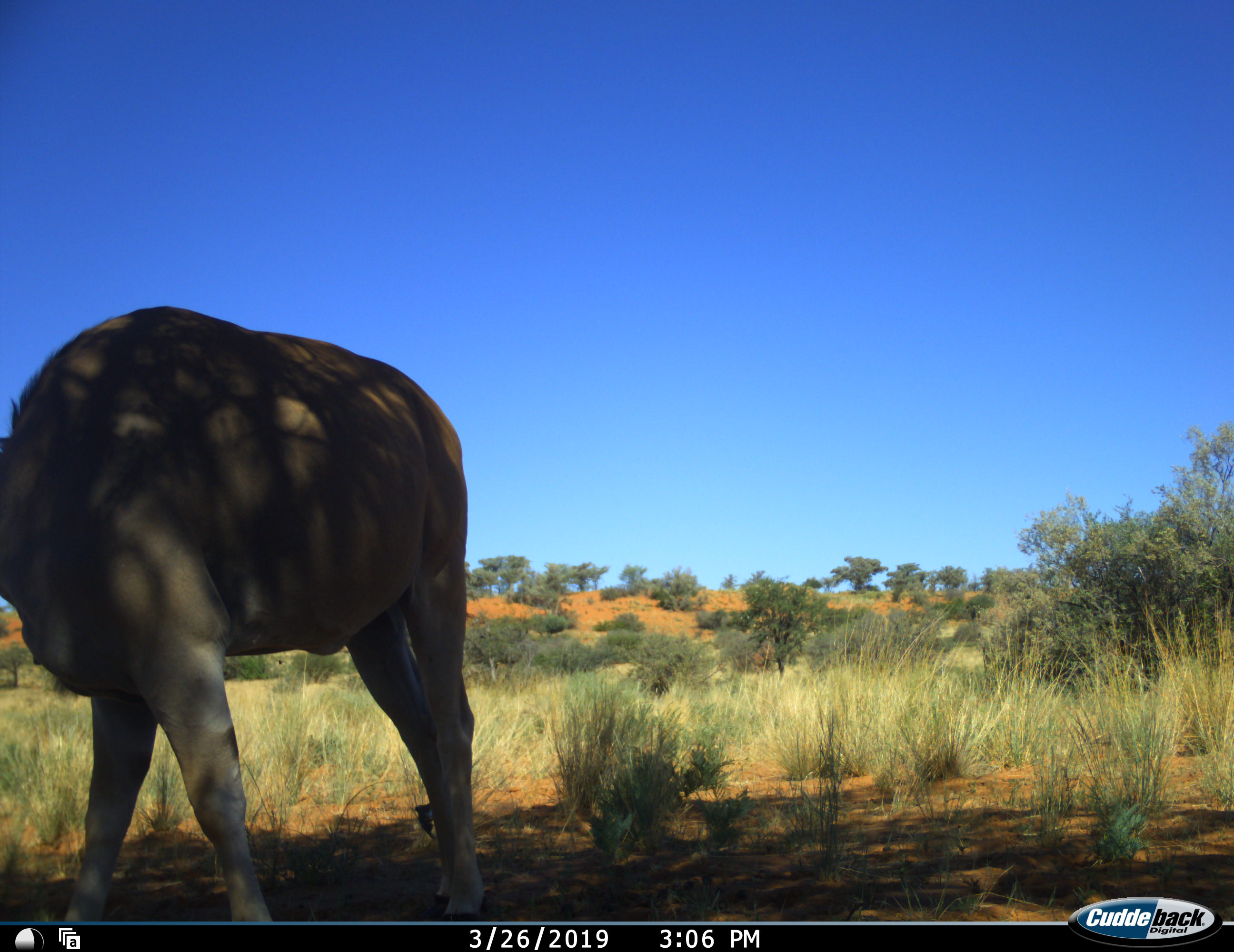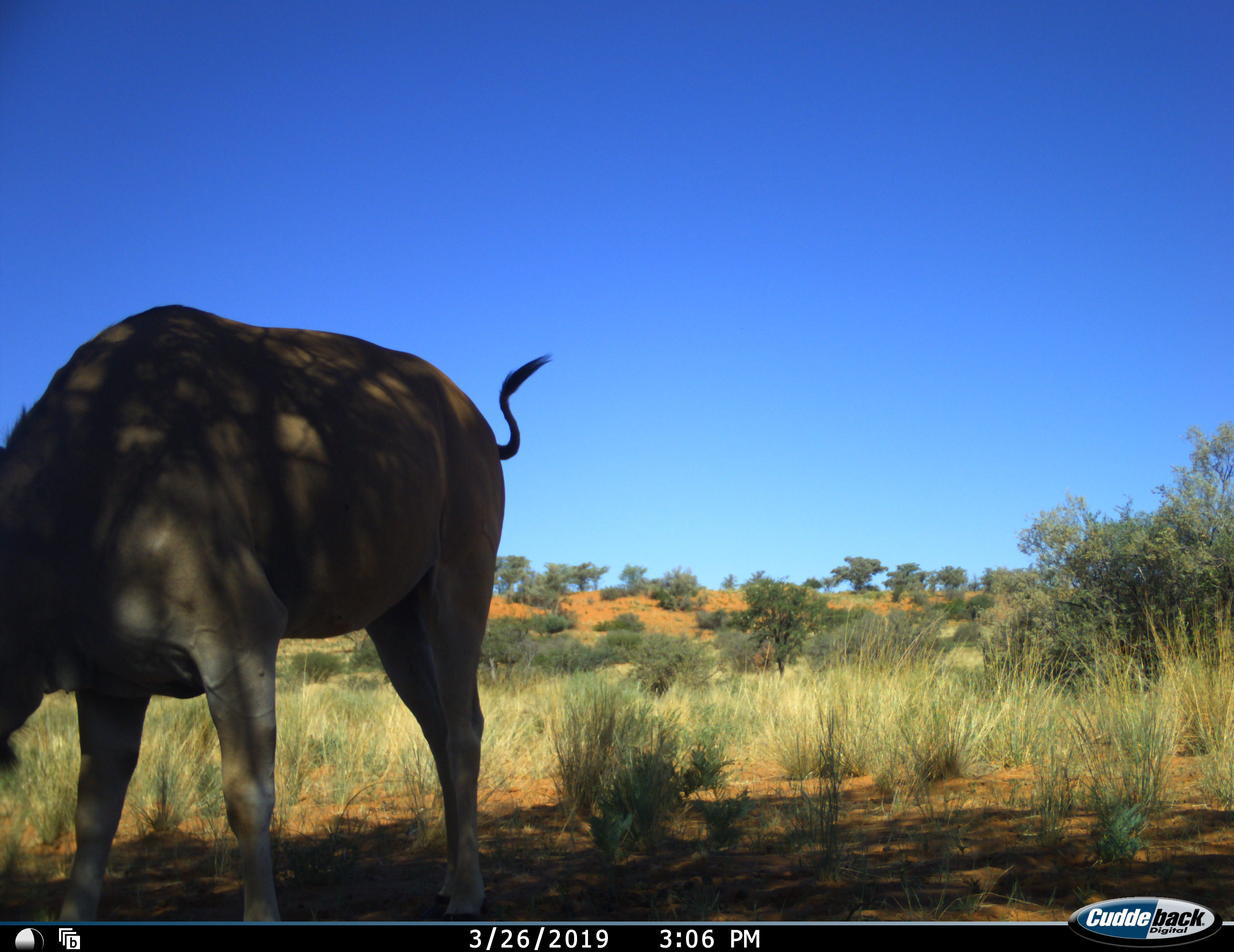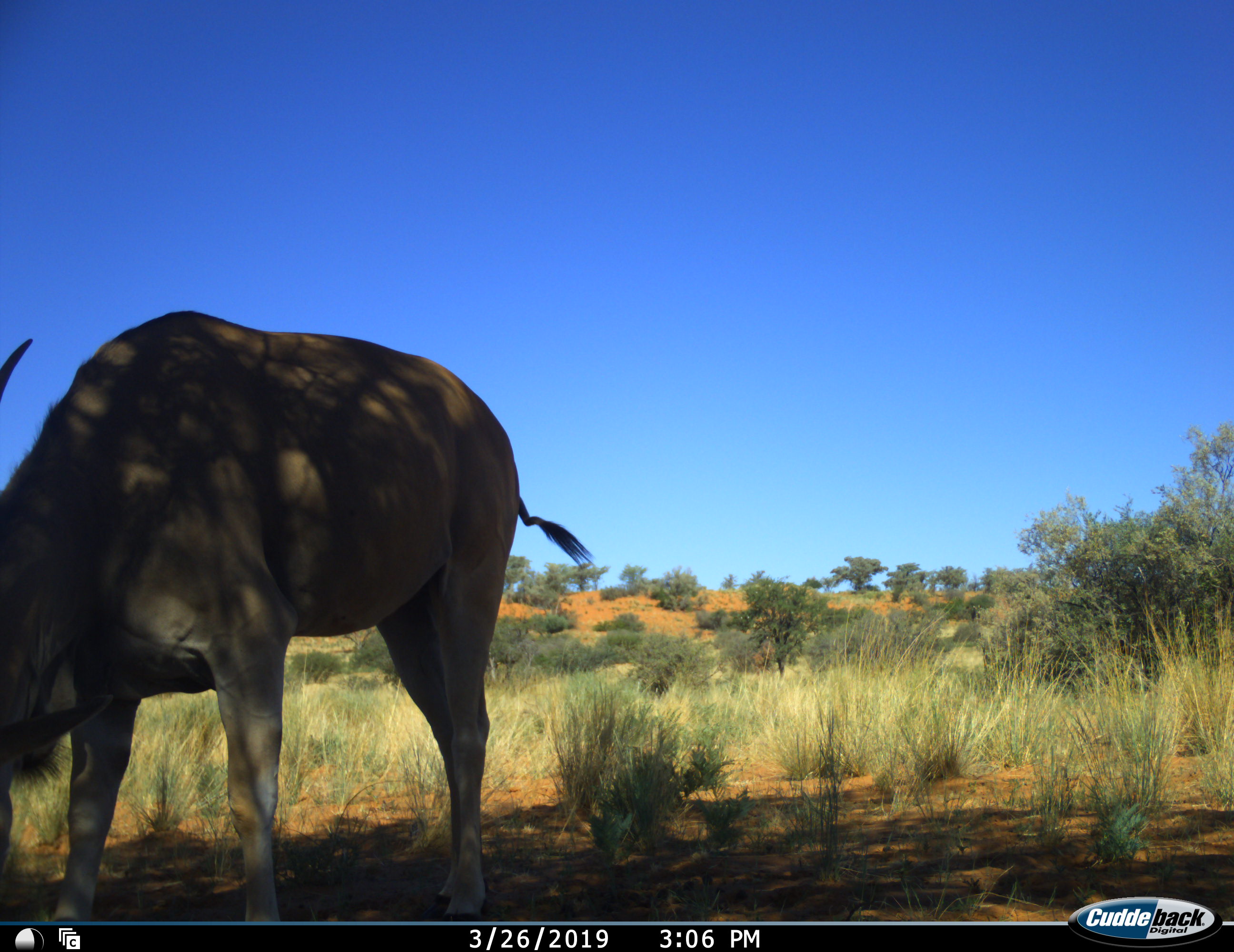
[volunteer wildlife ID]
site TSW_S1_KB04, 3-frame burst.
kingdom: Animalia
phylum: Chordata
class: Mammalia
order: Artiodactyla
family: Bovidae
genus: Tragelaphus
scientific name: Tragelaphus oryx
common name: eland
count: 1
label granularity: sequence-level